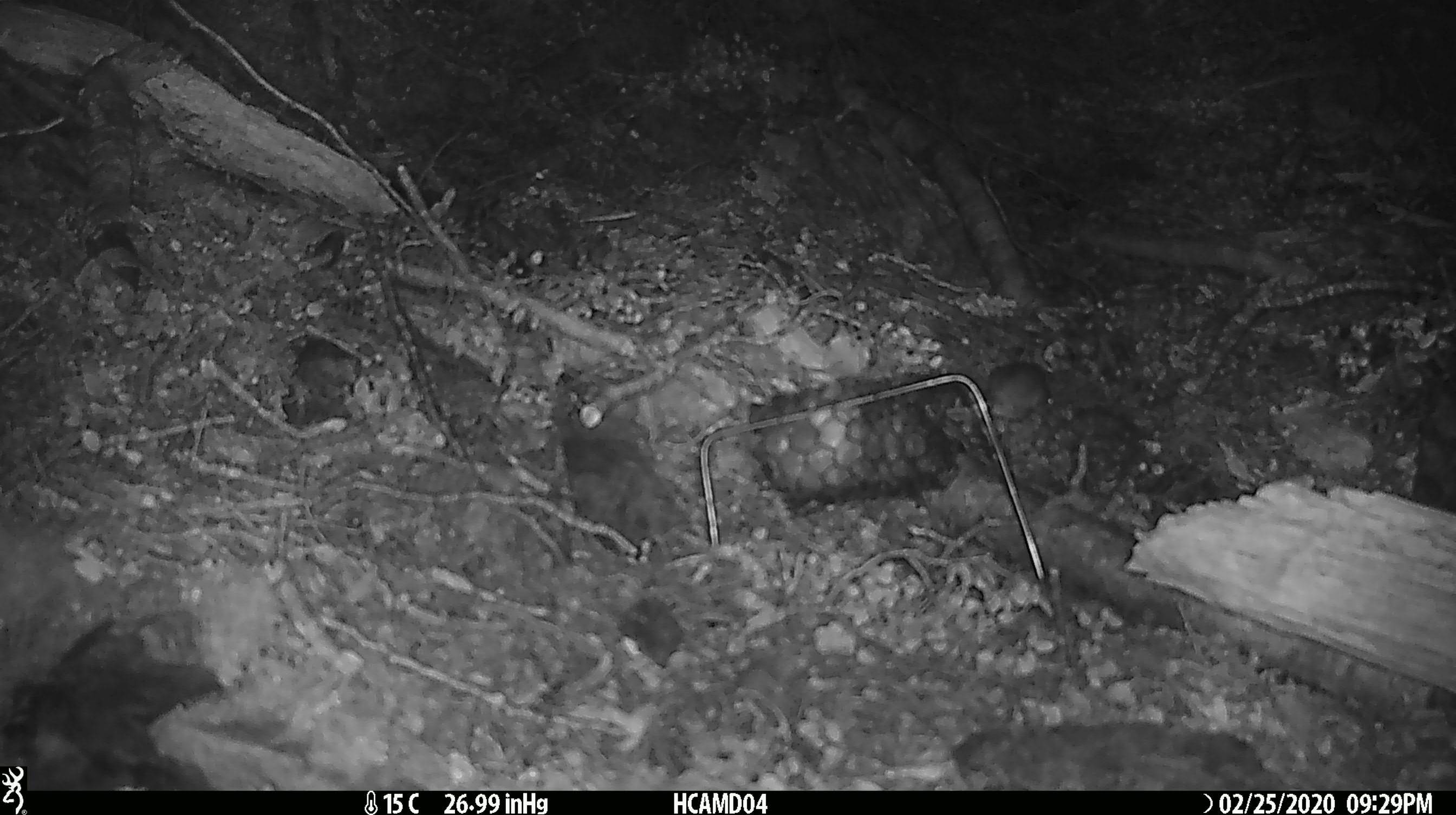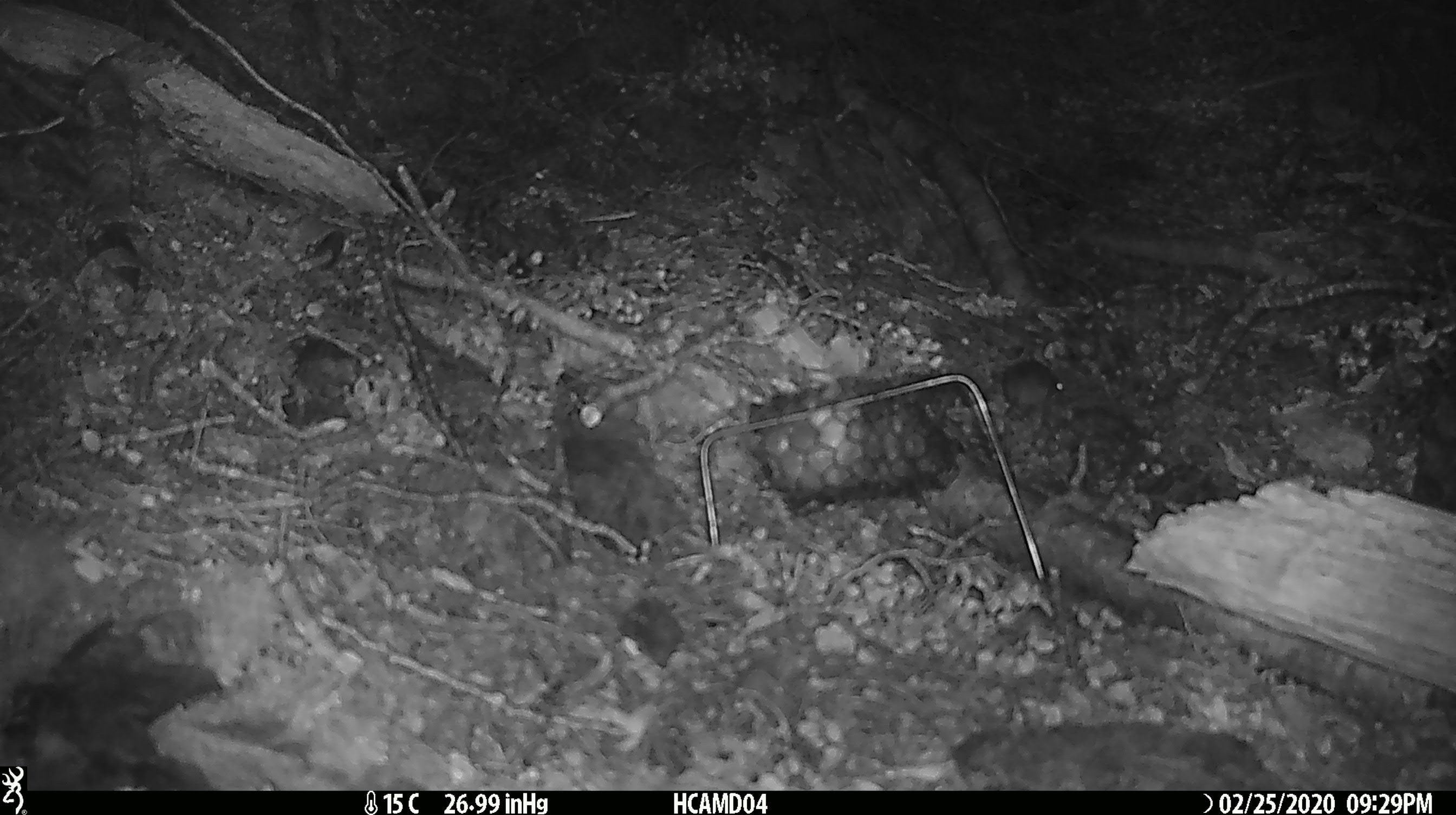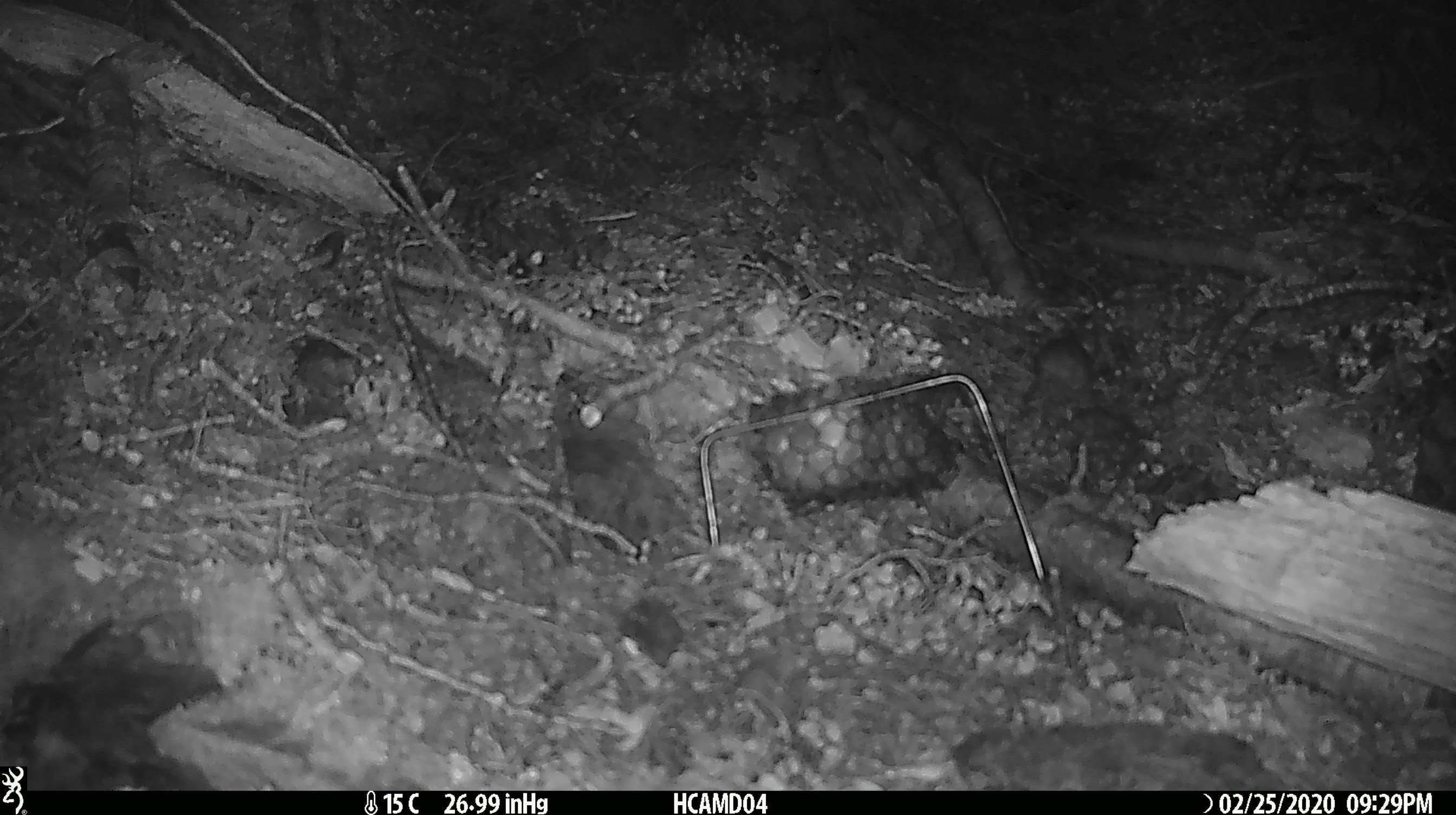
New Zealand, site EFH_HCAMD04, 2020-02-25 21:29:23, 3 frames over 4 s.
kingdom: Animalia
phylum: Chordata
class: Mammalia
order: Rodentia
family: Muridae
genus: Mus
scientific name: Mus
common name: mouse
Mouse (Mus).